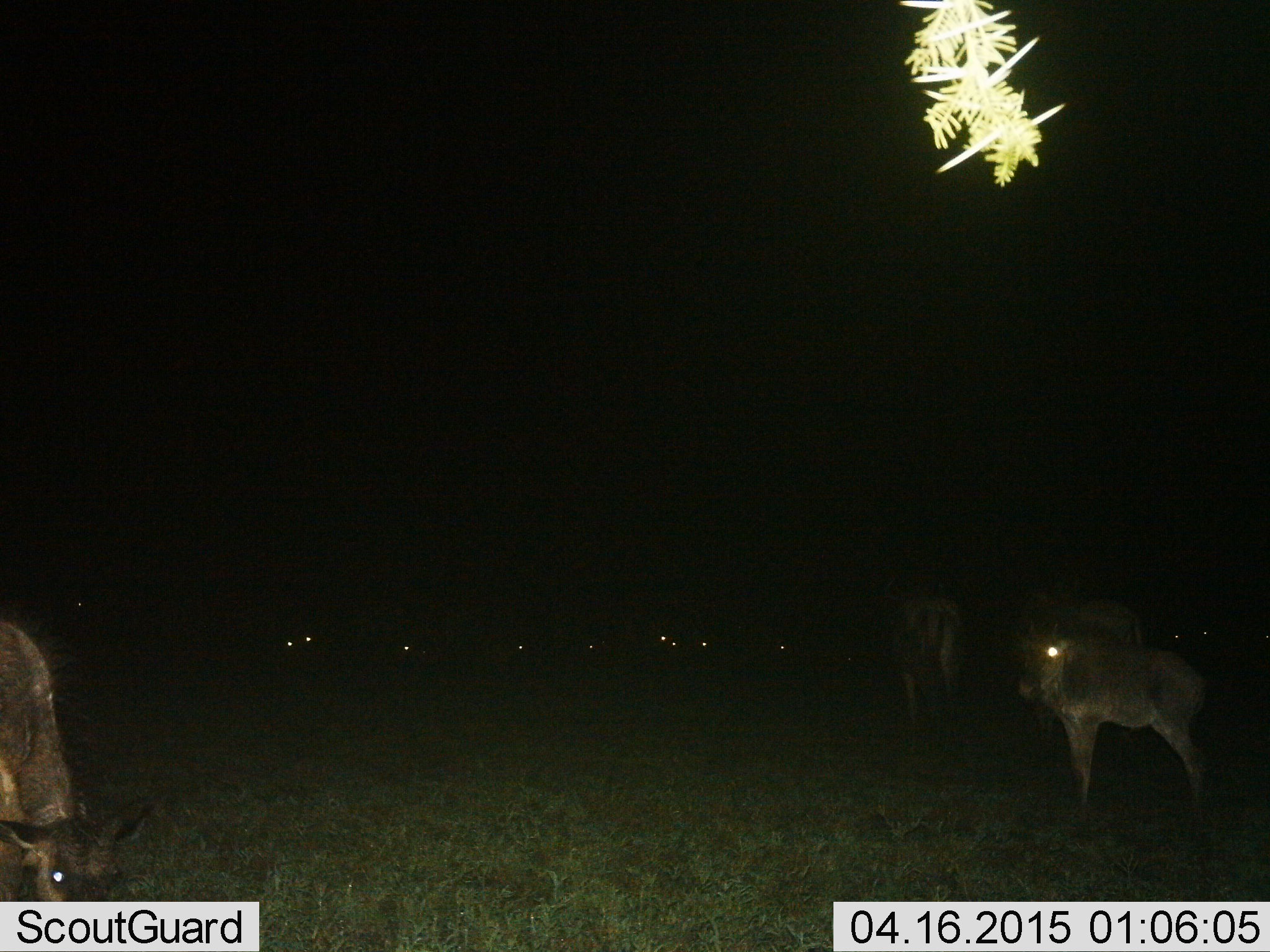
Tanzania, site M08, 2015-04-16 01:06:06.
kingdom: Animalia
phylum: Chordata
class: Mammalia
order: Artiodactyla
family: Bovidae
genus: Connochaetes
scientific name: Connochaetes taurinus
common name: blue wildebeest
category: wildebeest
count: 11-50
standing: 100%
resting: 10%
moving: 10%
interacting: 0%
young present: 30%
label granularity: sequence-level